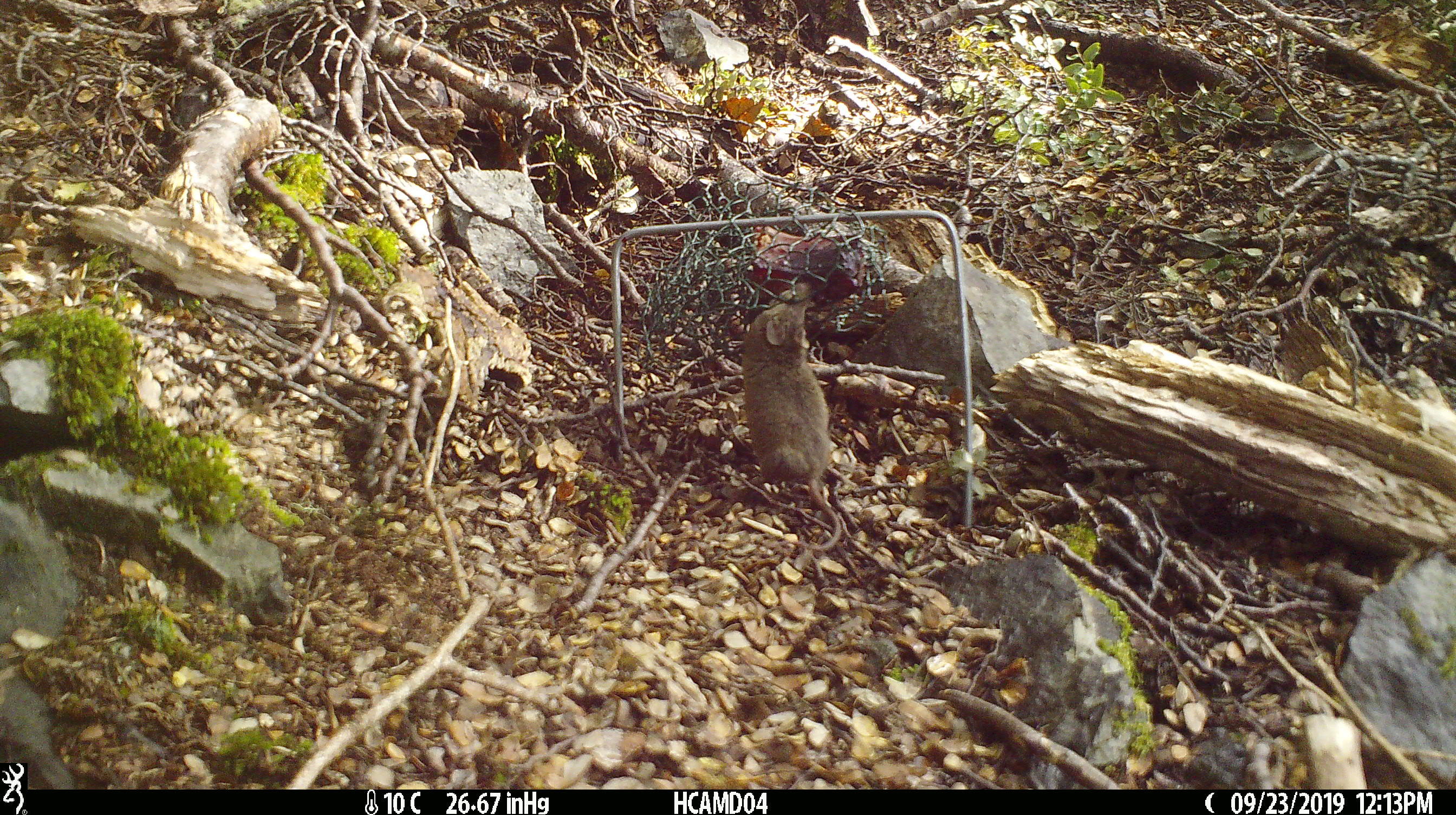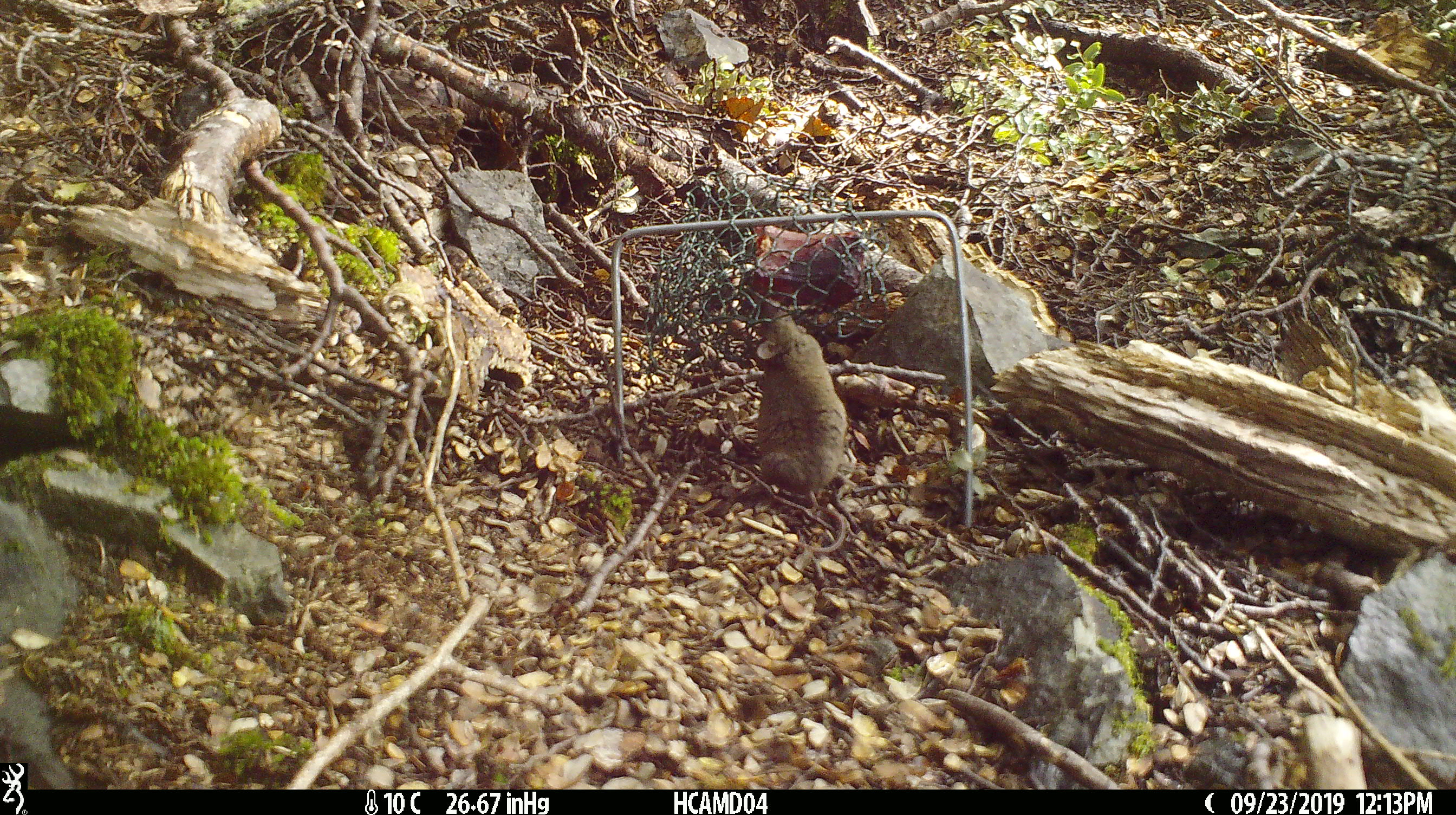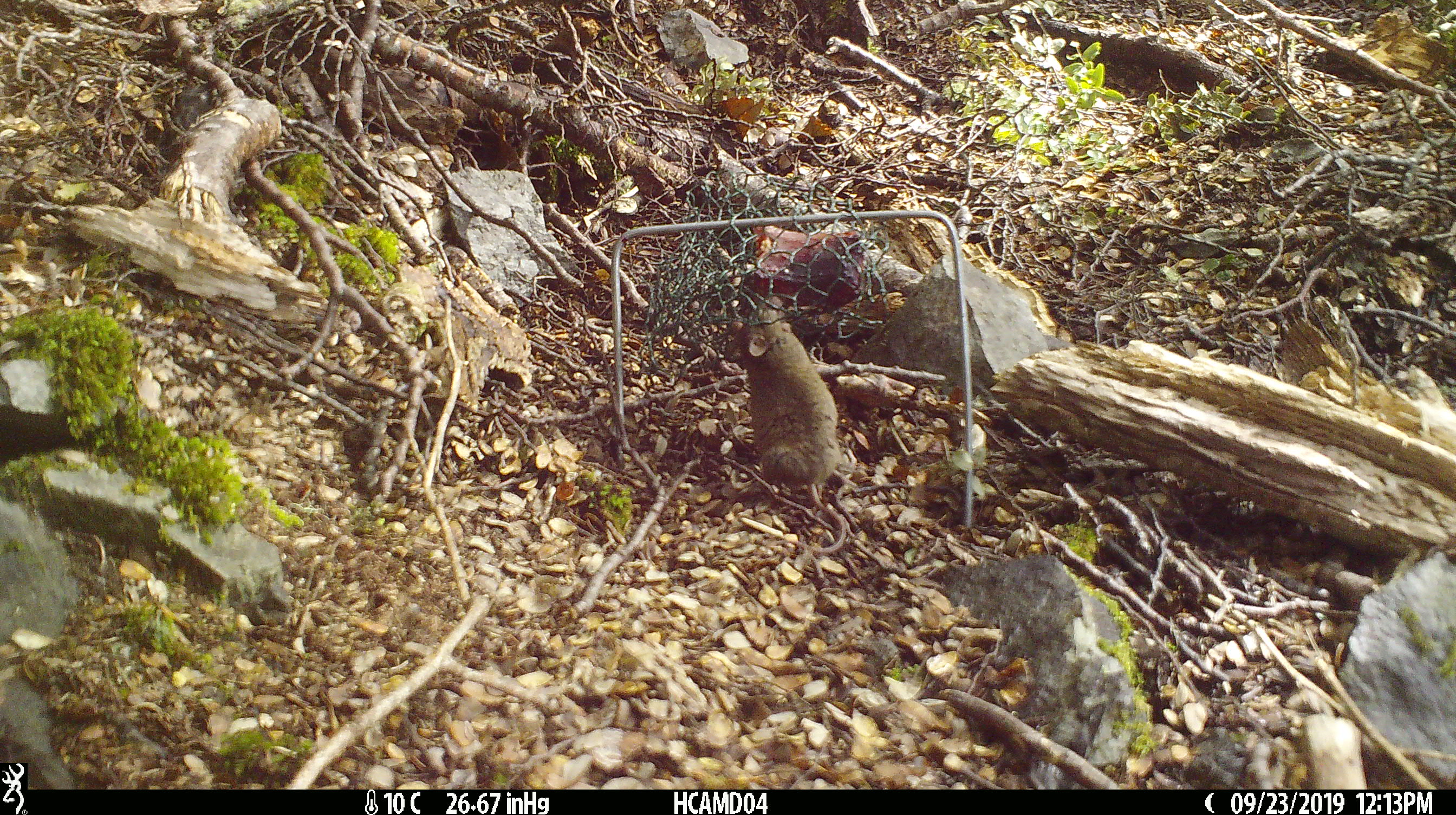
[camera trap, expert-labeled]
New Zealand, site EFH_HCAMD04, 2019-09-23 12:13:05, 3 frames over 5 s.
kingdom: Animalia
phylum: Chordata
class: Mammalia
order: Rodentia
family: Muridae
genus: Mus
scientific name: Mus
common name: mouse